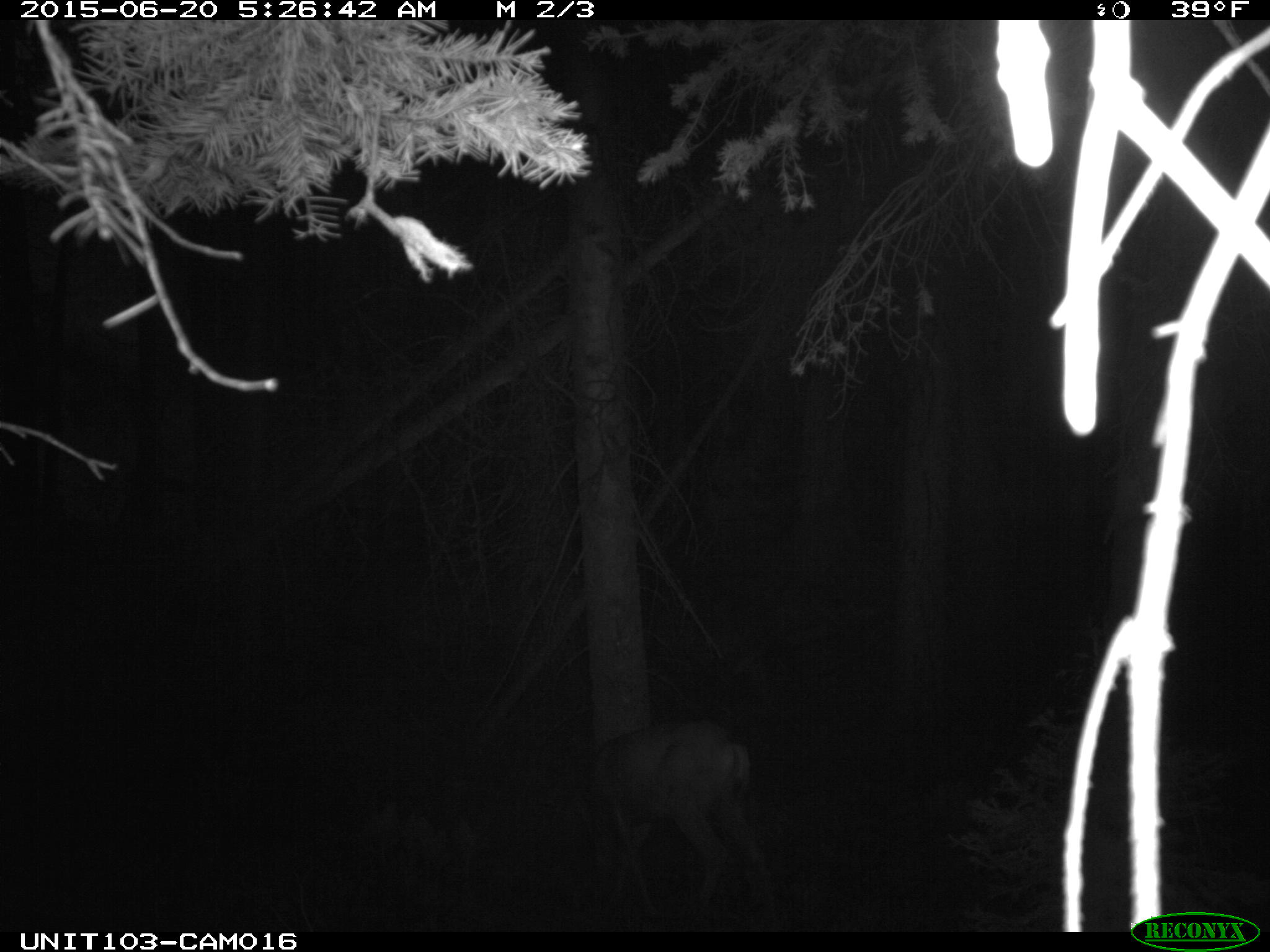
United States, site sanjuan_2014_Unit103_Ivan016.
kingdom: Animalia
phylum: Chordata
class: Mammalia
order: Artiodactyla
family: Cervidae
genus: Odocoileus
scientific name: Odocoileus hemionus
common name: mule deer